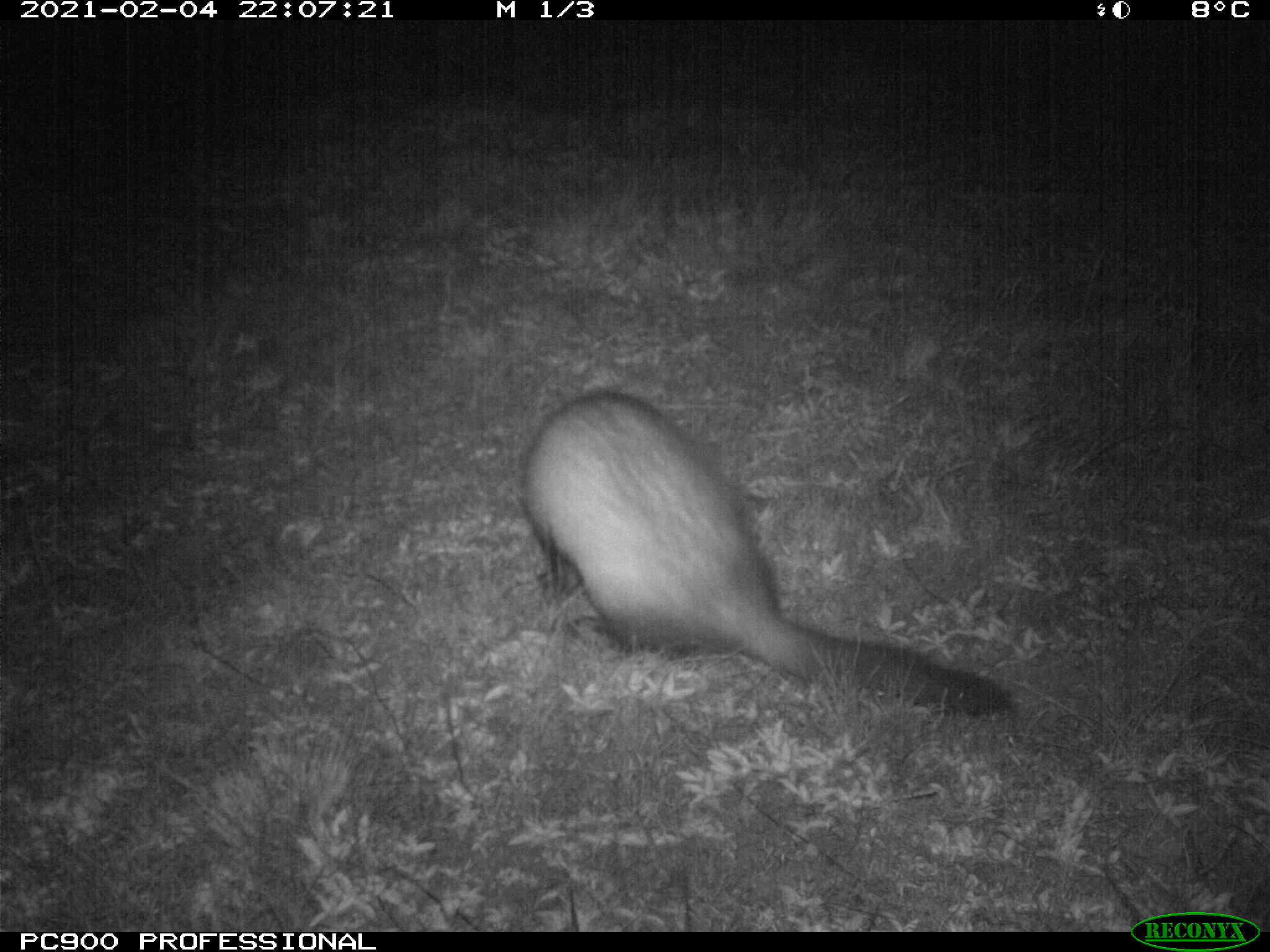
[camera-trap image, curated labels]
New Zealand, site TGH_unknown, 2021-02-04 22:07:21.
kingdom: Animalia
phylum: Chordata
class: Mammalia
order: Carnivora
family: Mustelidae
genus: Mustela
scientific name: Mustela furo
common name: ferret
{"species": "ferret (Mustela furo)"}